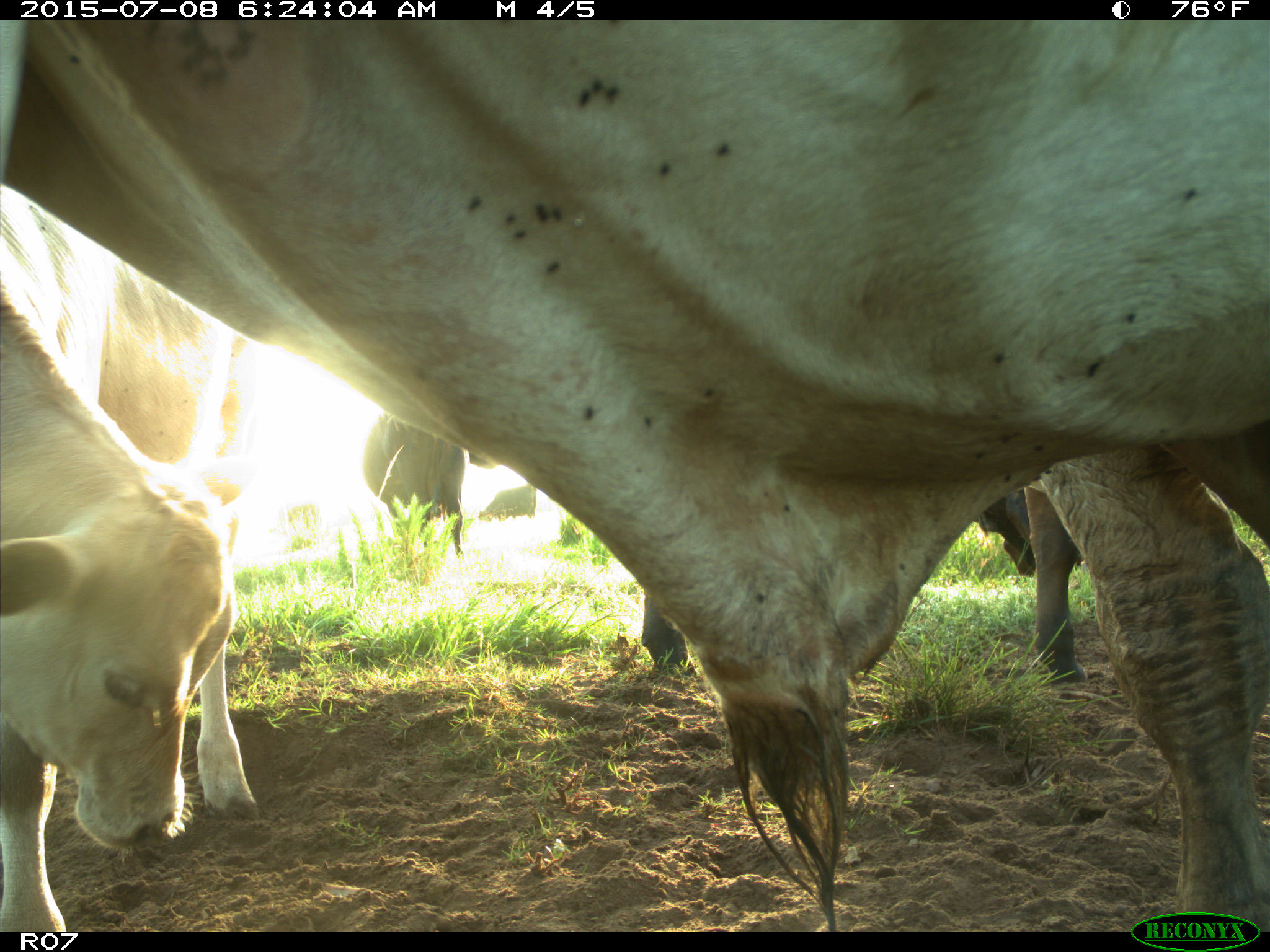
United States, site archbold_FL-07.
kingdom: Animalia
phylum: Chordata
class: Mammalia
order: Artiodactyla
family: Bovidae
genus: Bos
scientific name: Bos taurus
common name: domestic cow